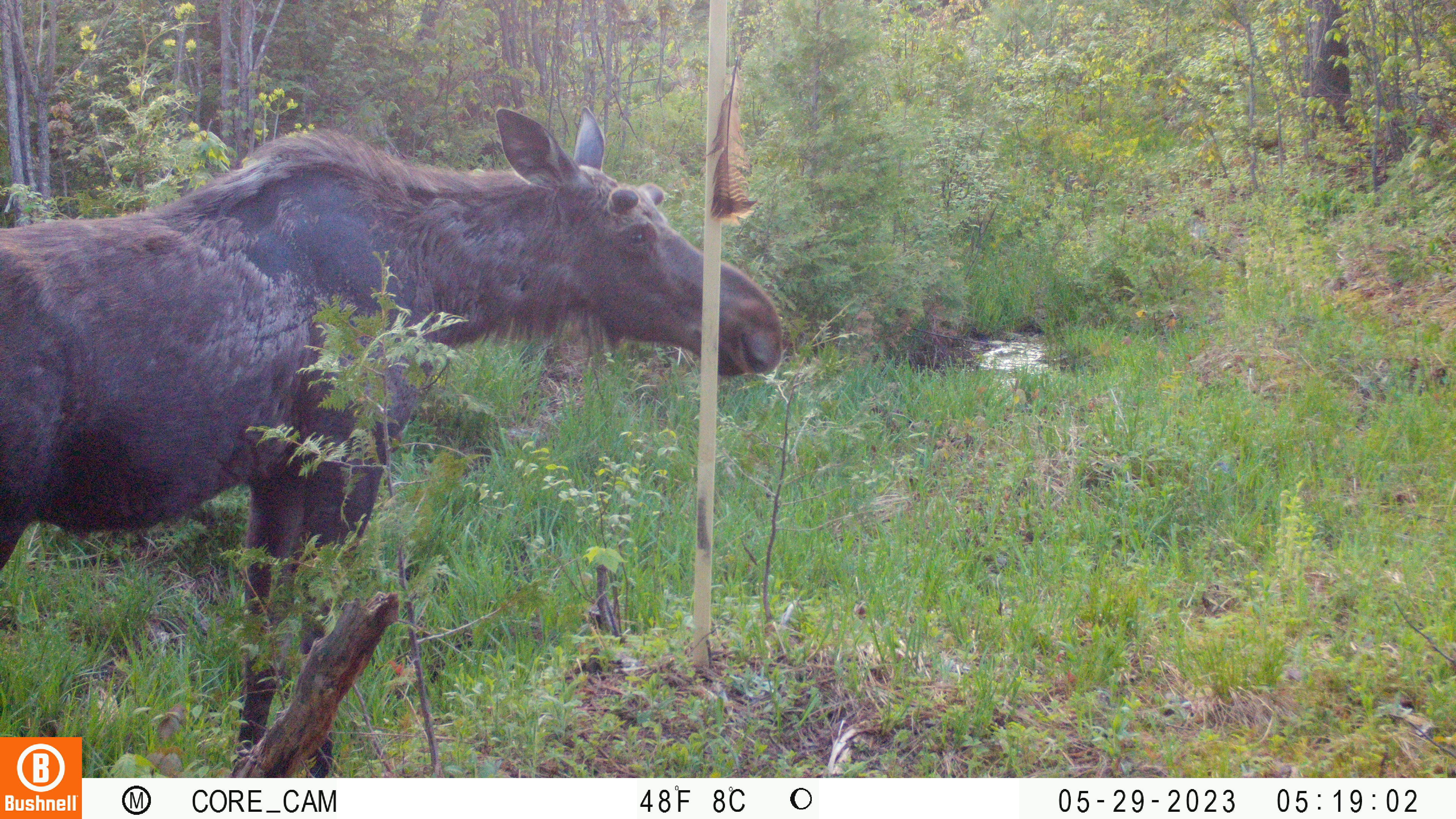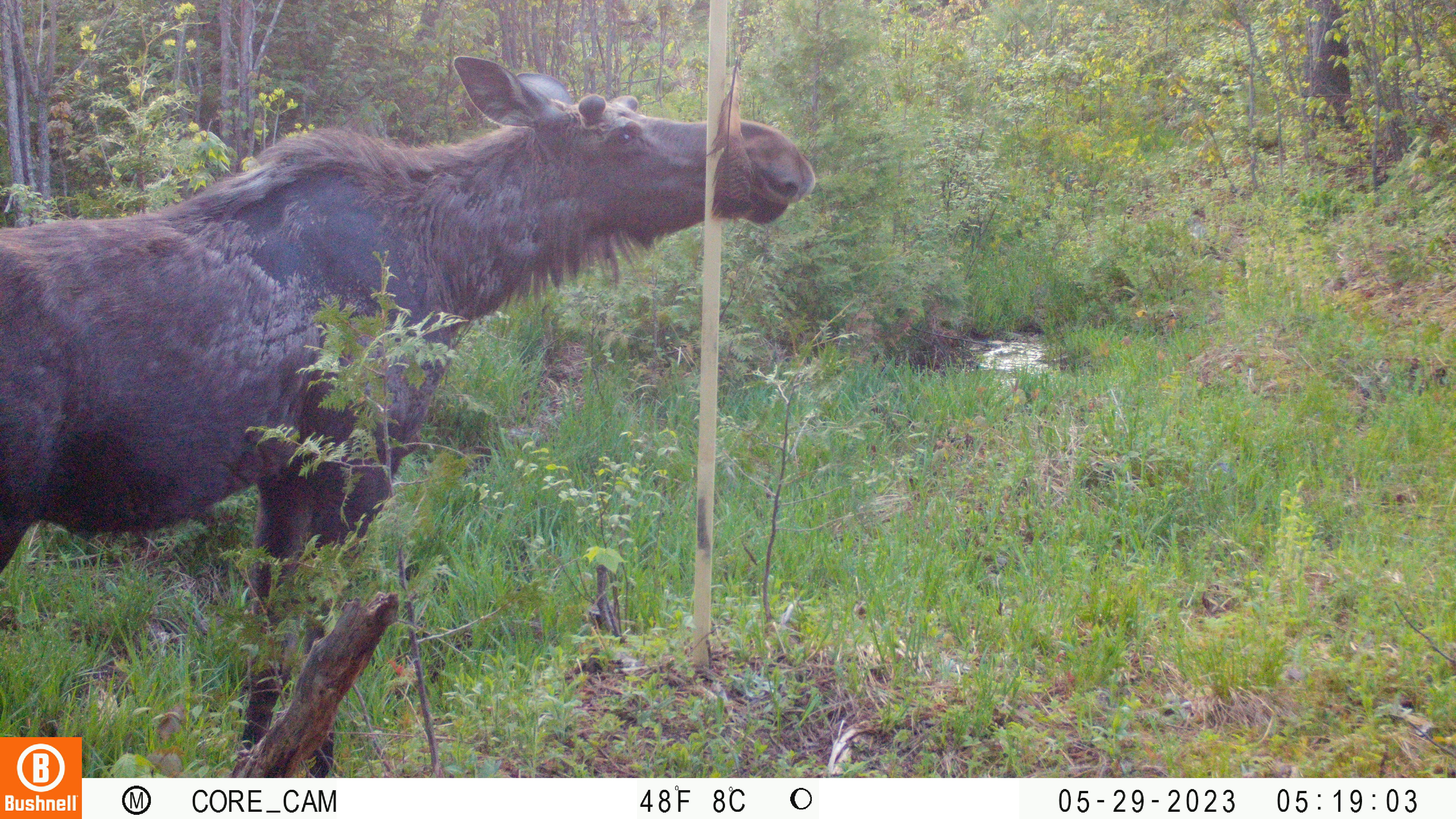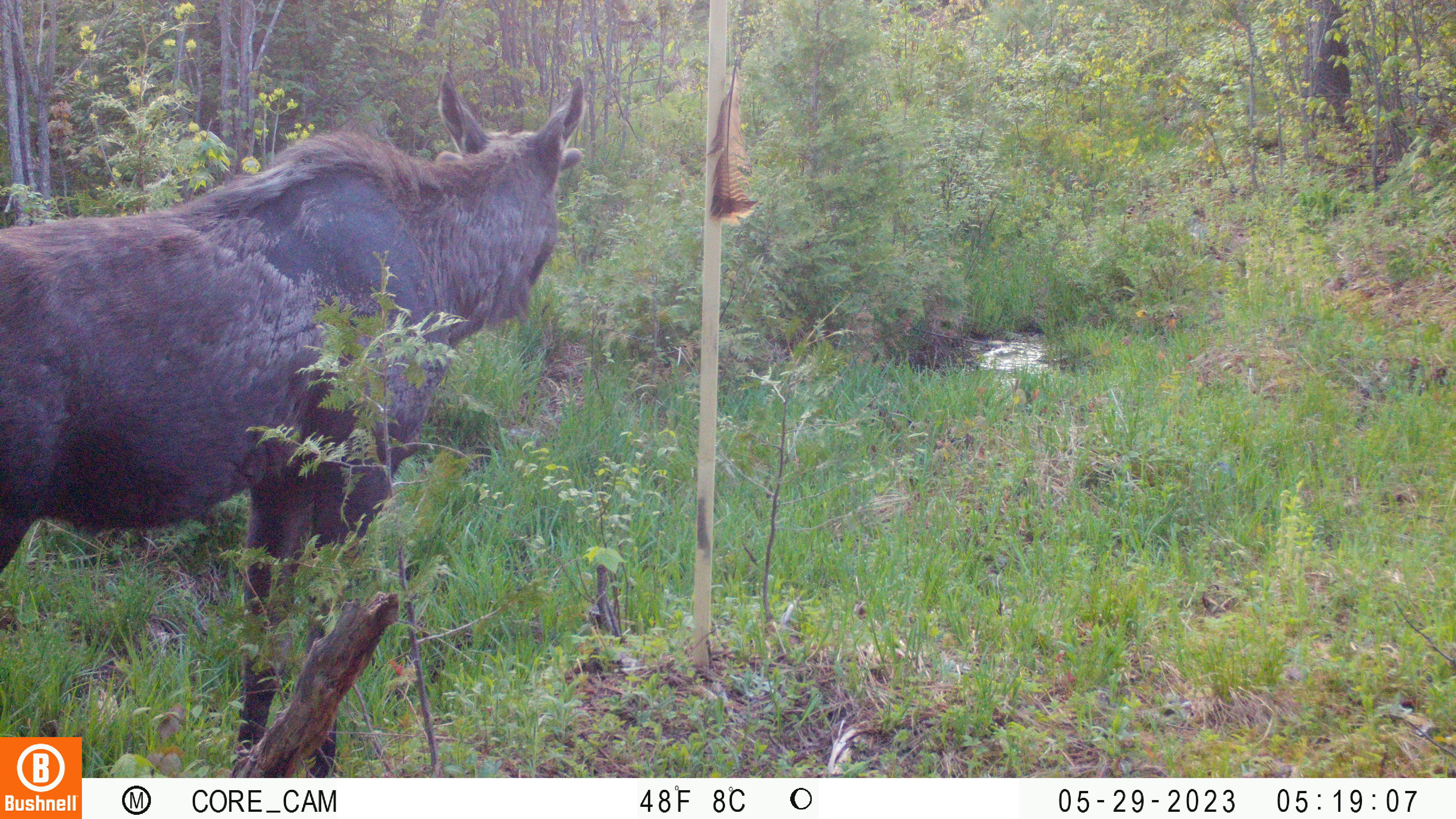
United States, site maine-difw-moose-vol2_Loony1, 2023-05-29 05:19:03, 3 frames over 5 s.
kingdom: Animalia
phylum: Chordata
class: Mammalia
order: Artiodactyla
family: Cervidae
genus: Alces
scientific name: Alces alces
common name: moose